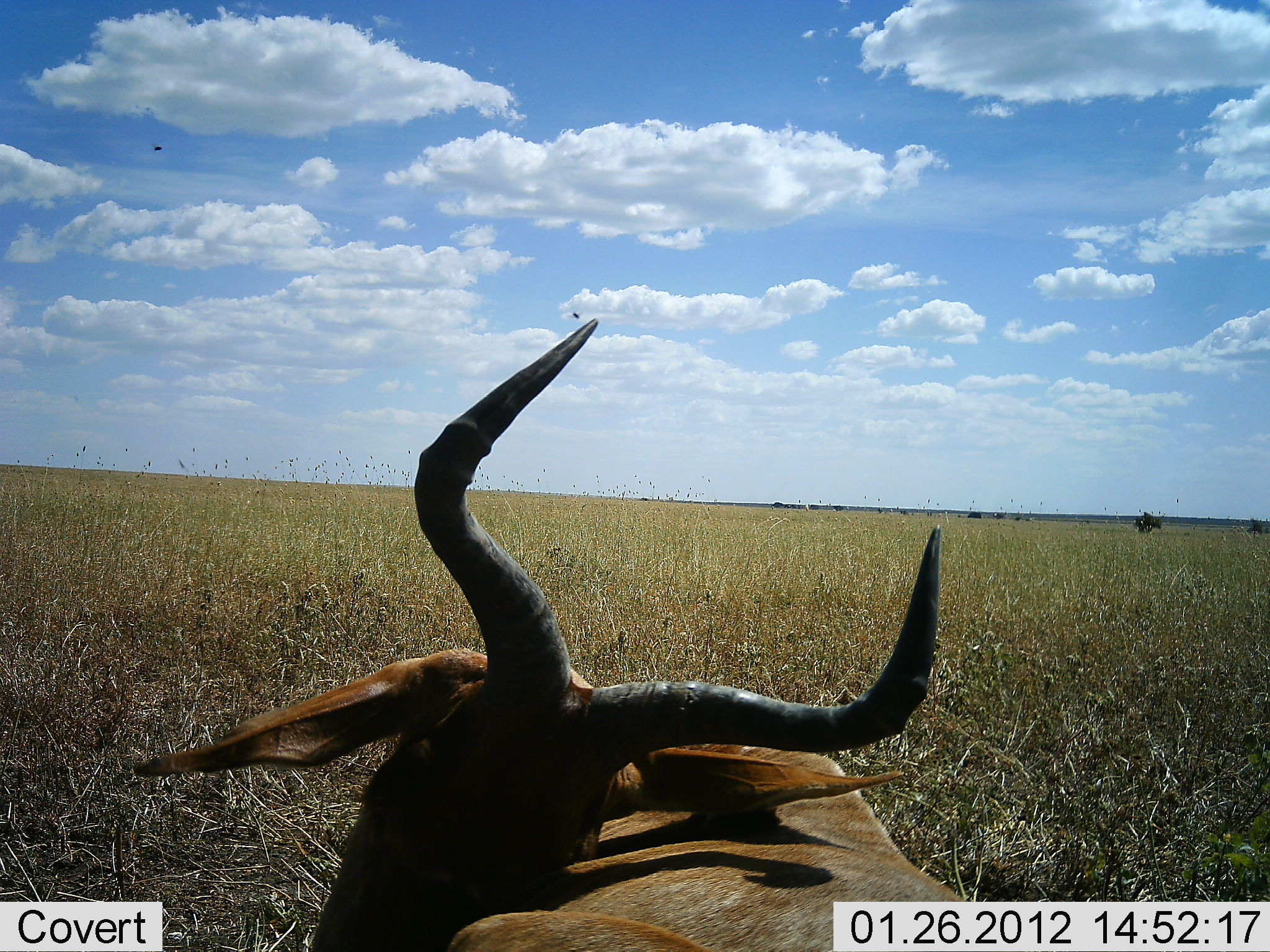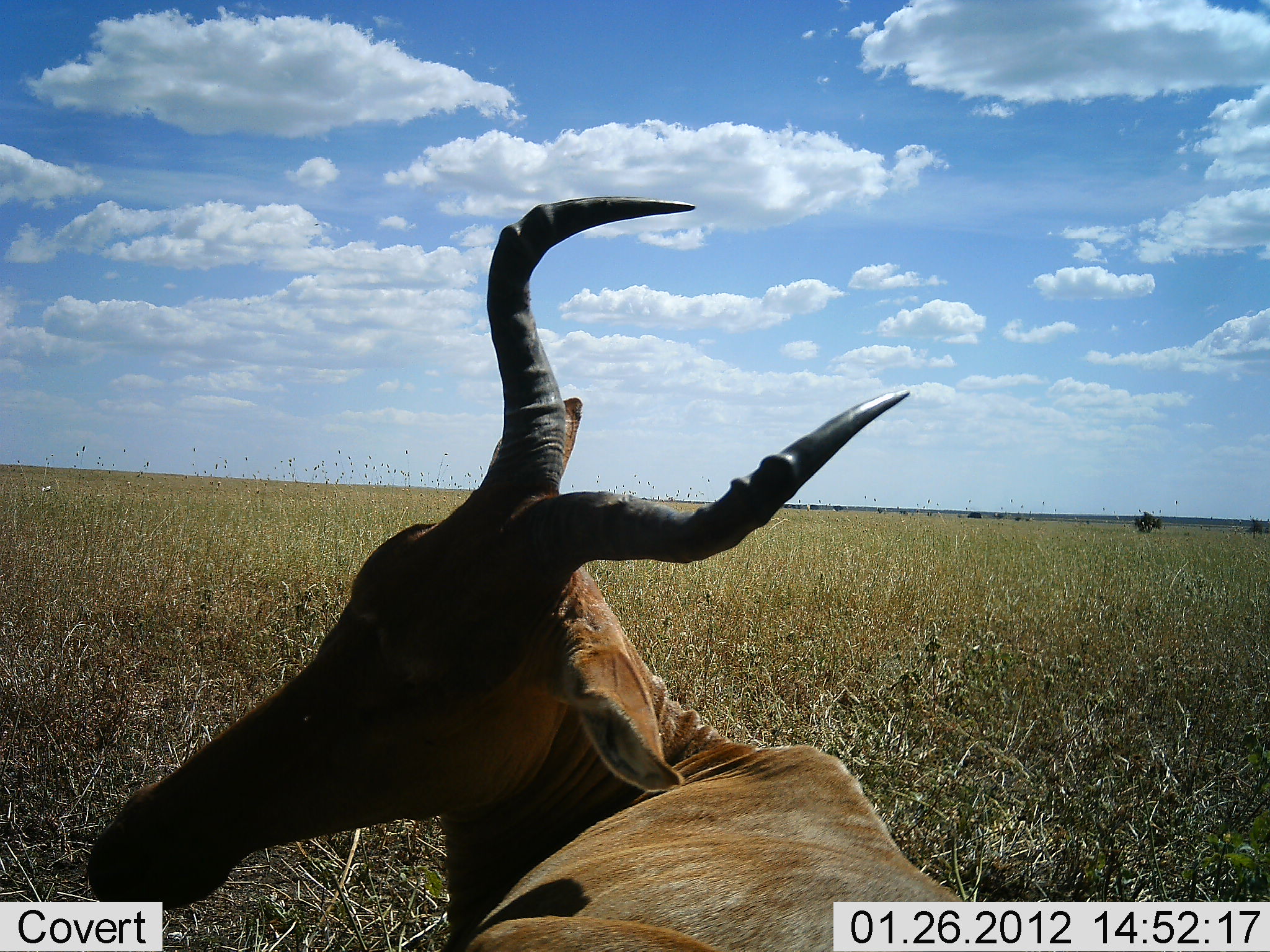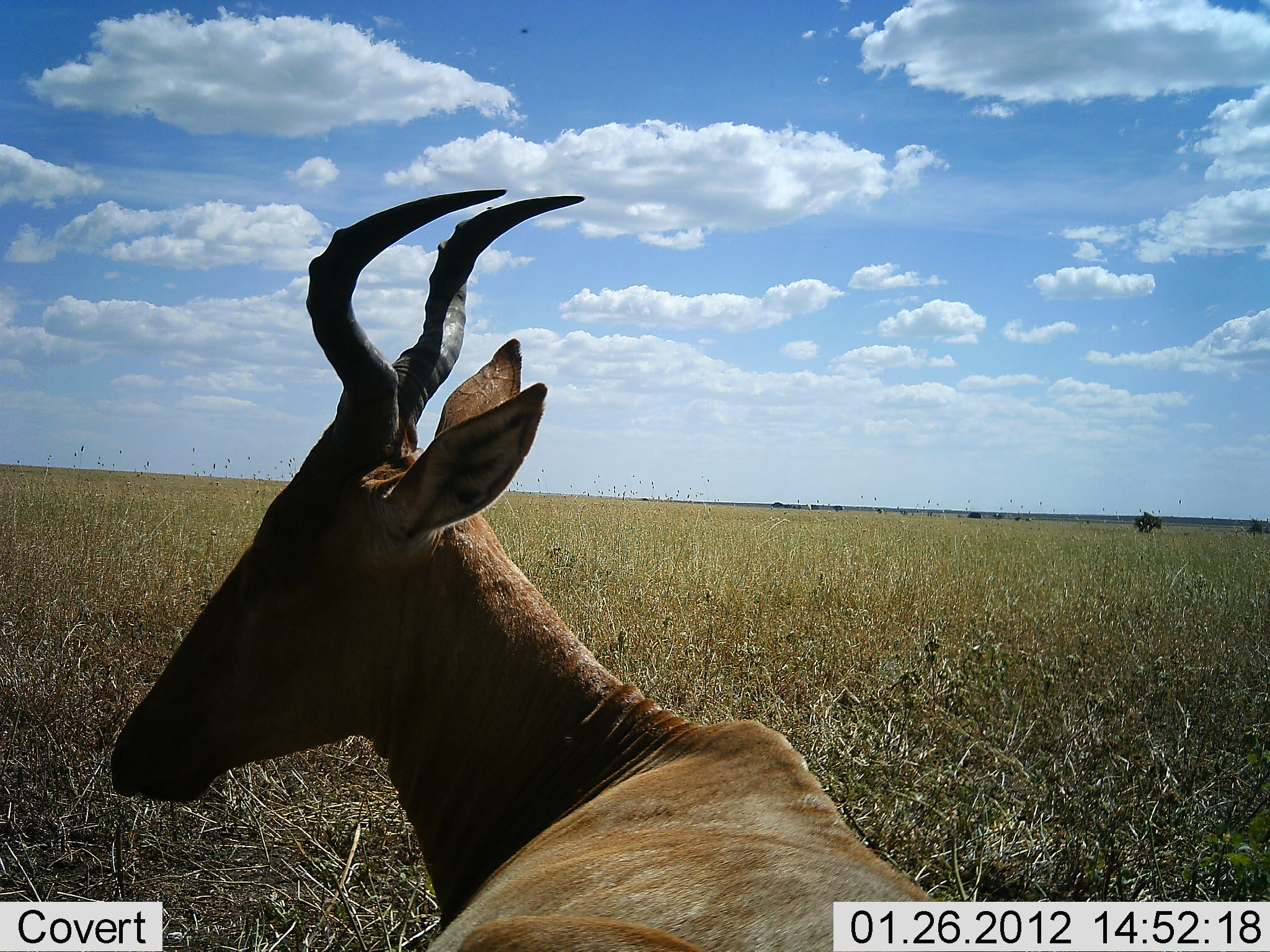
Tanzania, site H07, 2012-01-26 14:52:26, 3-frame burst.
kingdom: Animalia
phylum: Chordata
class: Mammalia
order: Artiodactyla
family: Bovidae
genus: Alcelaphus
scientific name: Alcelaphus buselaphus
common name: hartebeest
Hartebeest (Alcelaphus buselaphus), count 1. Behavior (volunteer vote fractions): standing 19%, resting 69%, moving 12%, interacting 6%. Young present (vote fraction): 0%. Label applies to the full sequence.